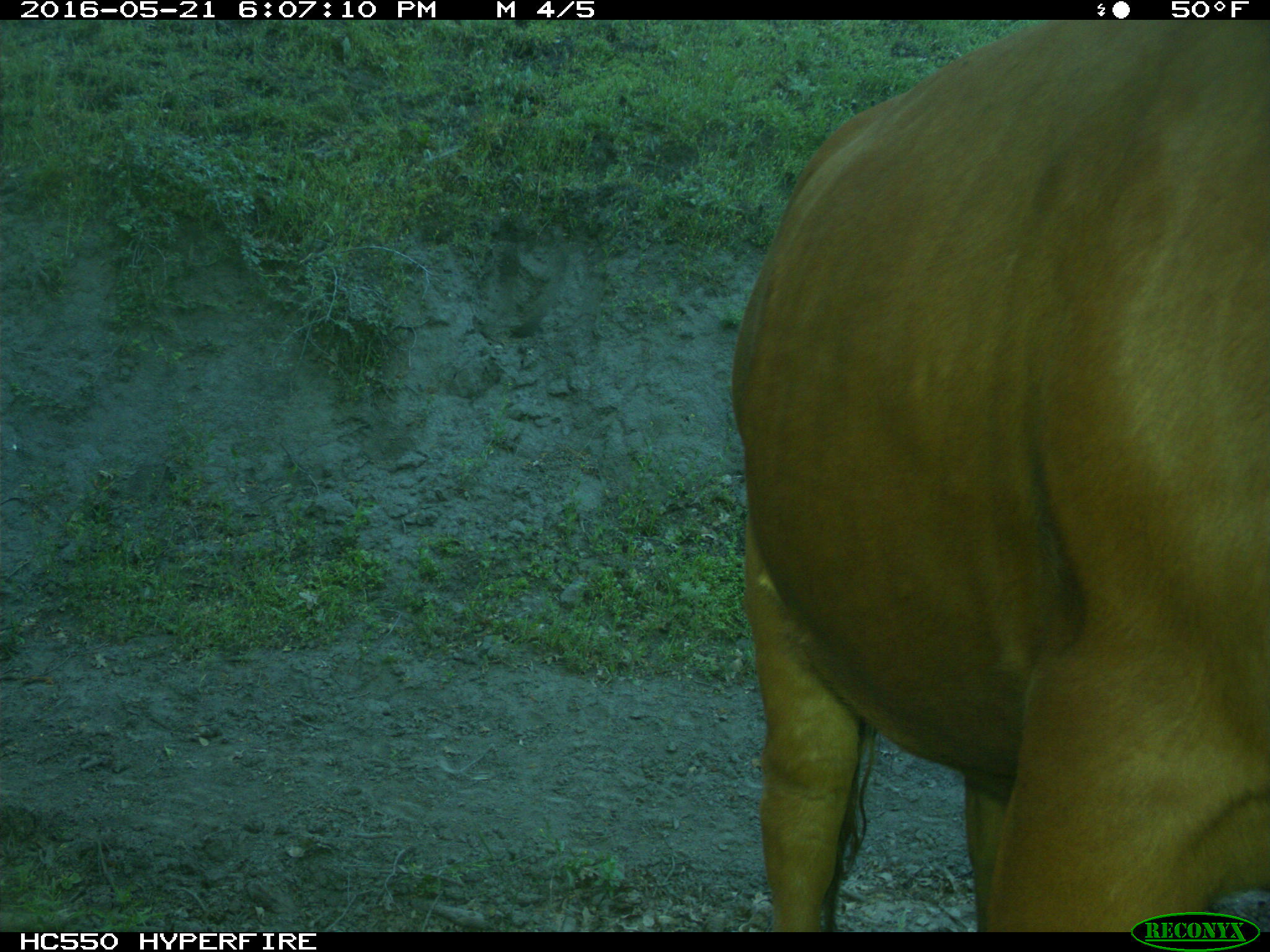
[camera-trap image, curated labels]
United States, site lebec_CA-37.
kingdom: Animalia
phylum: Chordata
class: Mammalia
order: Artiodactyla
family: Bovidae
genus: Bos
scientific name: Bos taurus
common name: domestic cow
Bos taurus (domestic cow).